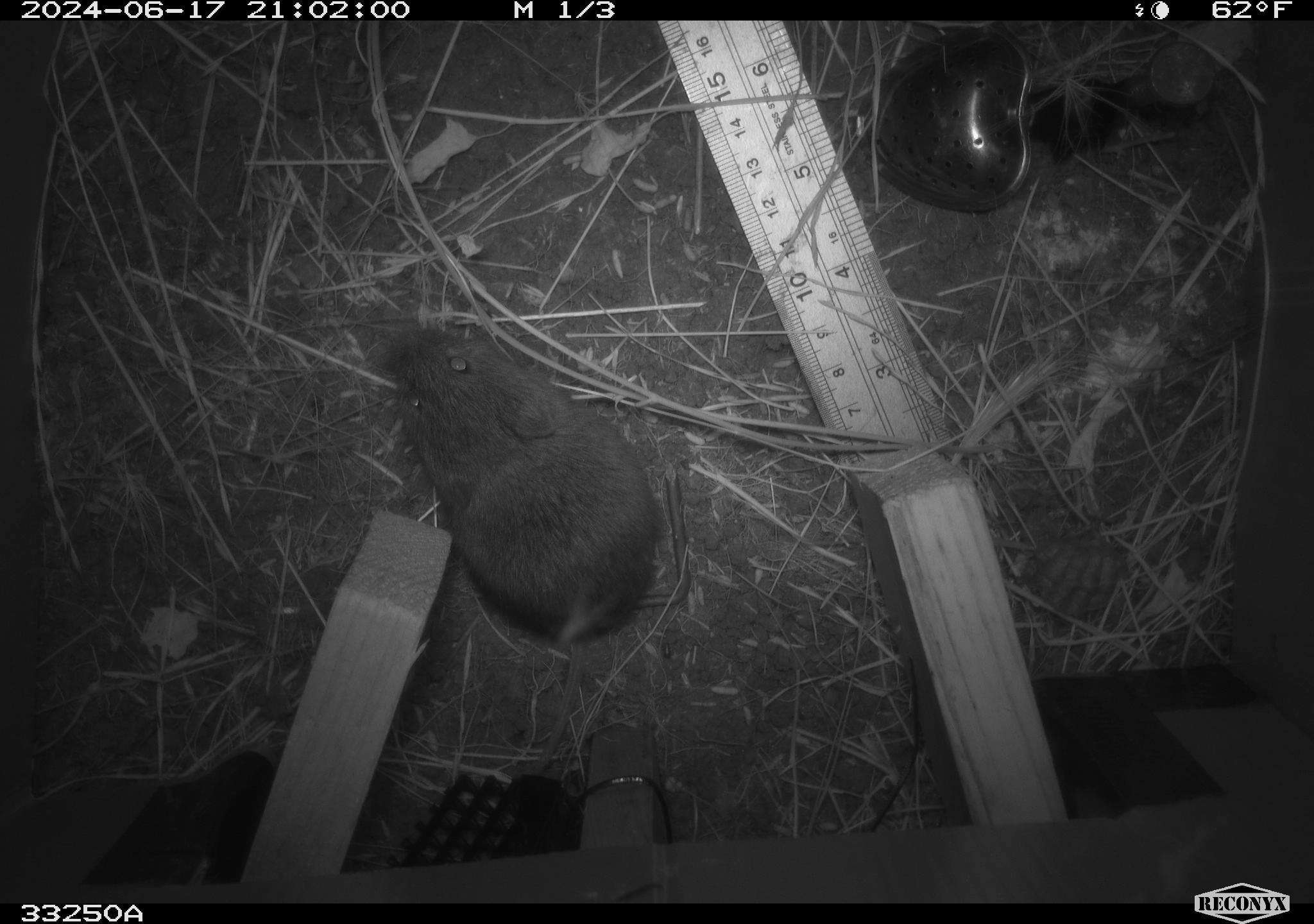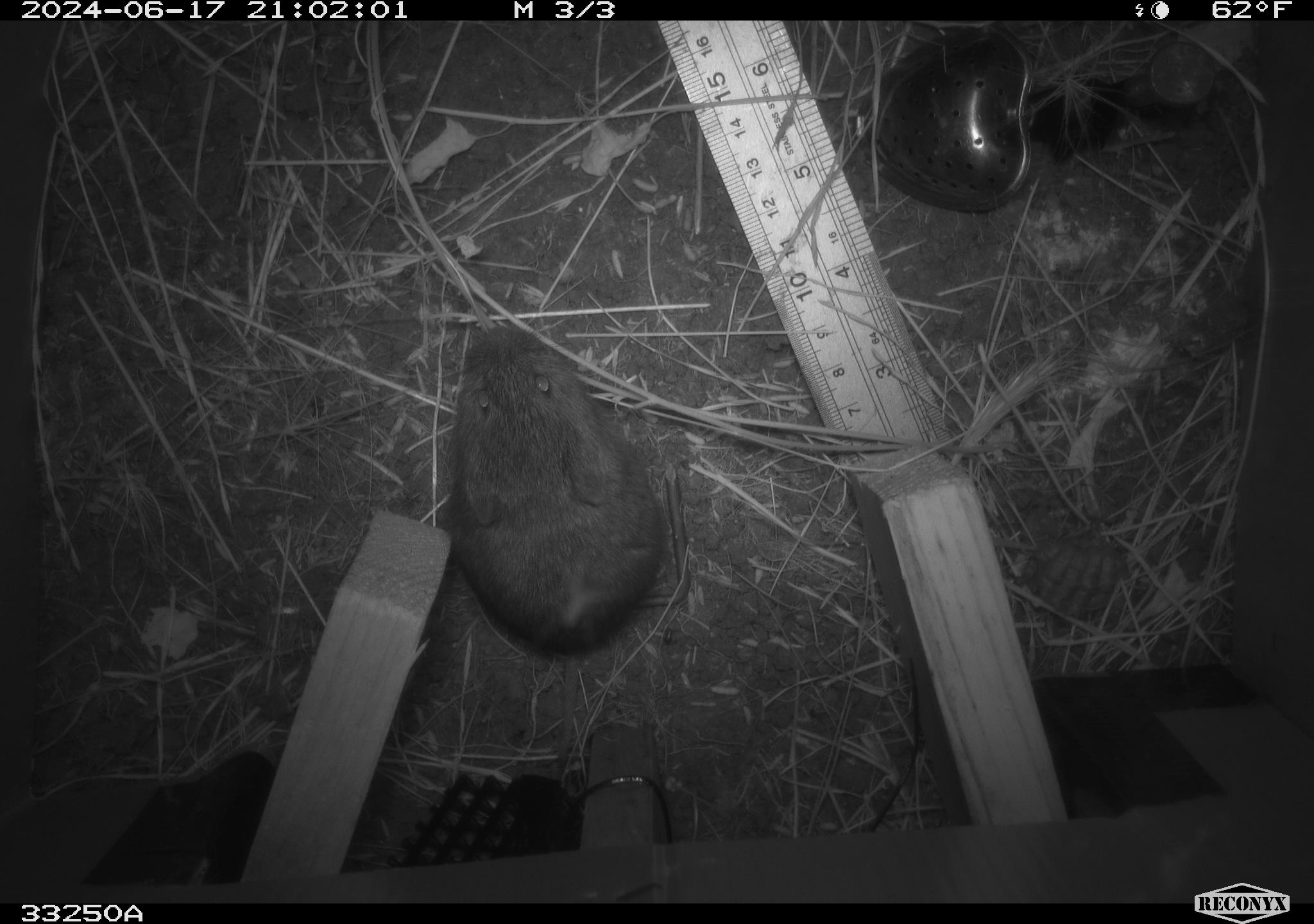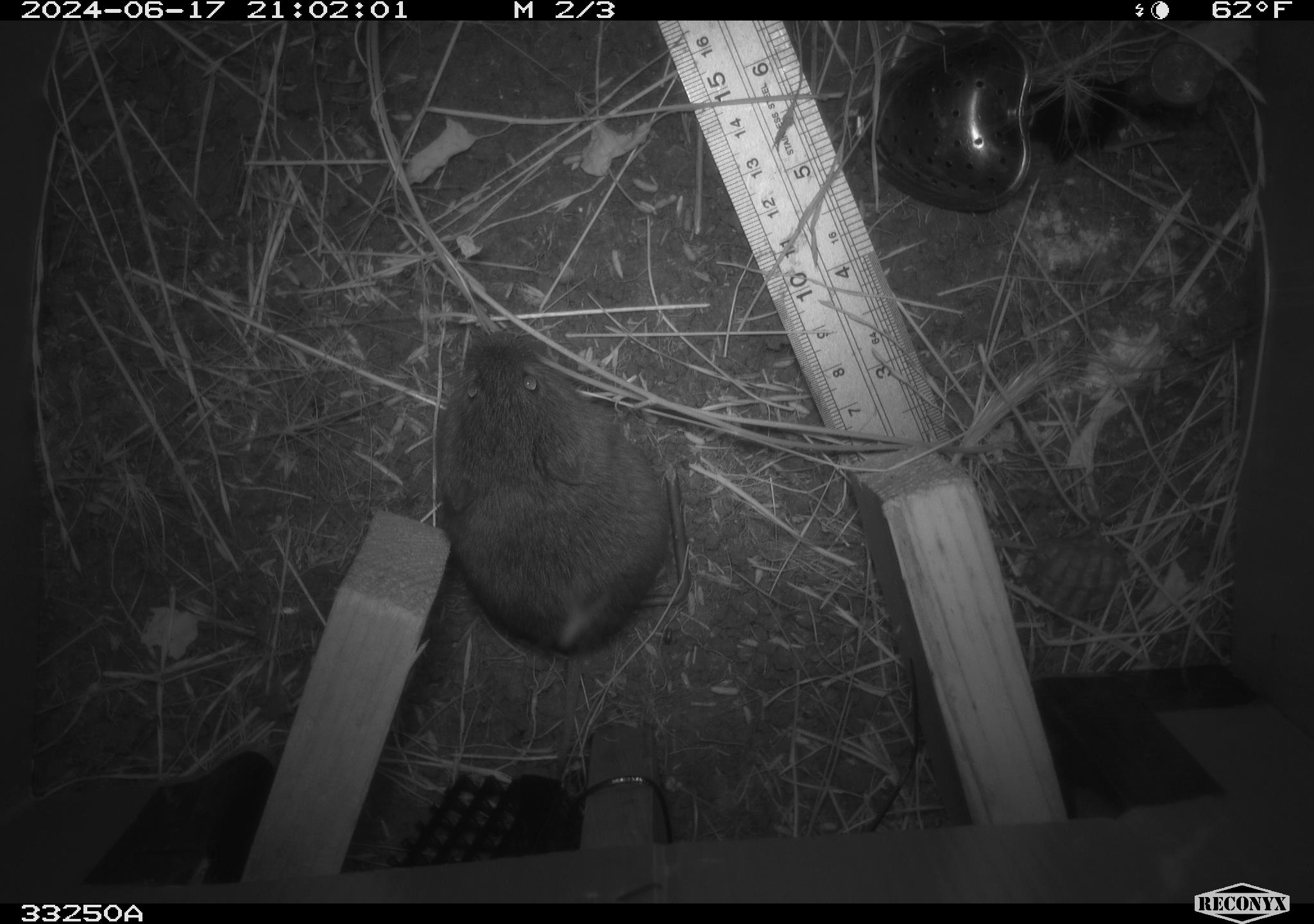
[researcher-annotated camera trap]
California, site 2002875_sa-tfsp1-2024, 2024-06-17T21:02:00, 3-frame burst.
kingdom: Animalia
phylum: Chordata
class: Mammalia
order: Rodentia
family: Cricetidae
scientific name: Arvicolinae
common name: voles, lemmings, and muskrats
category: arvicolinae subfamily